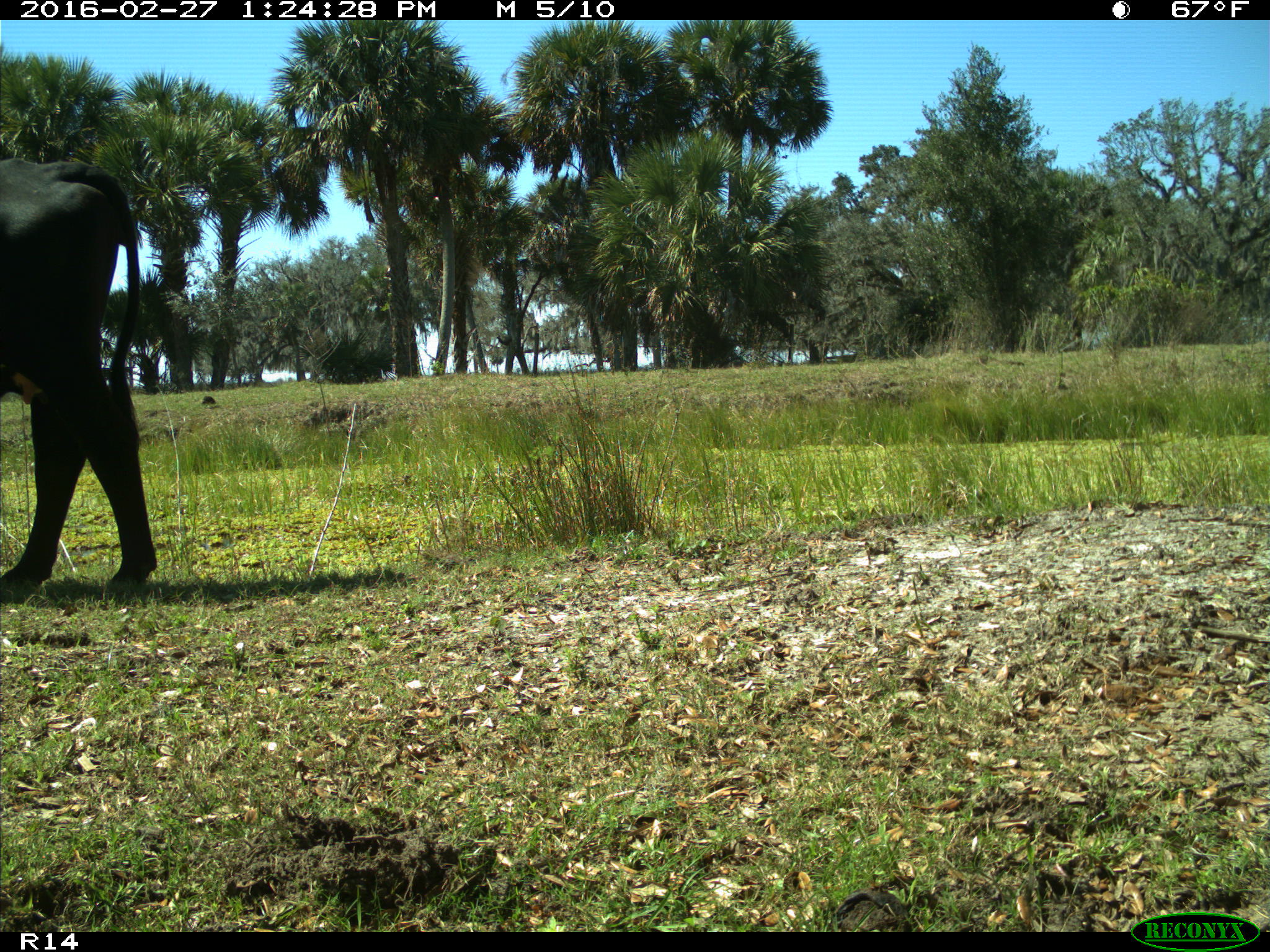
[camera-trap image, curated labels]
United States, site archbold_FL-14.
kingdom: Animalia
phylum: Chordata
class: Mammalia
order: Artiodactyla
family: Bovidae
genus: Bos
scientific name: Bos taurus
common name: domestic cow